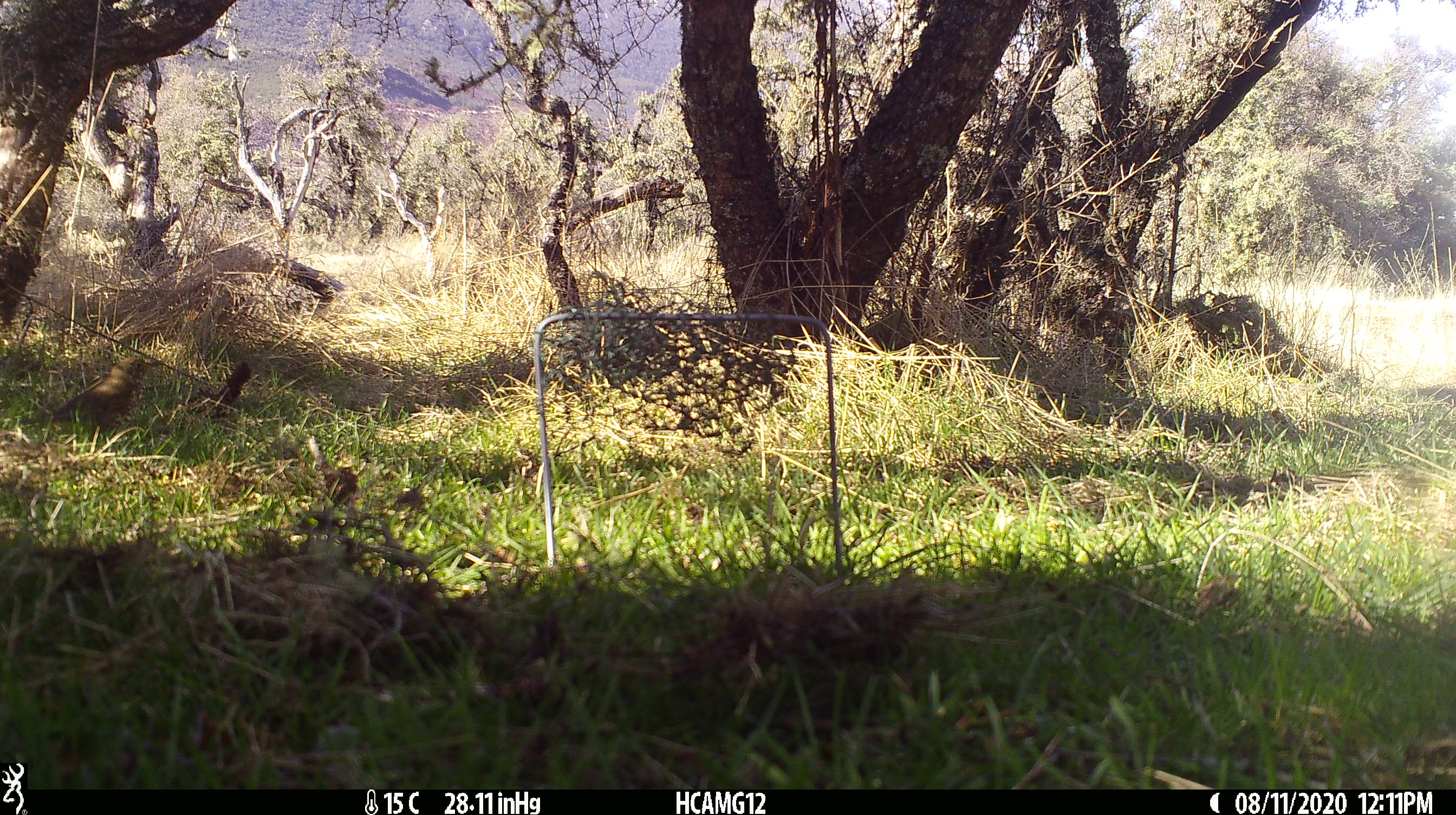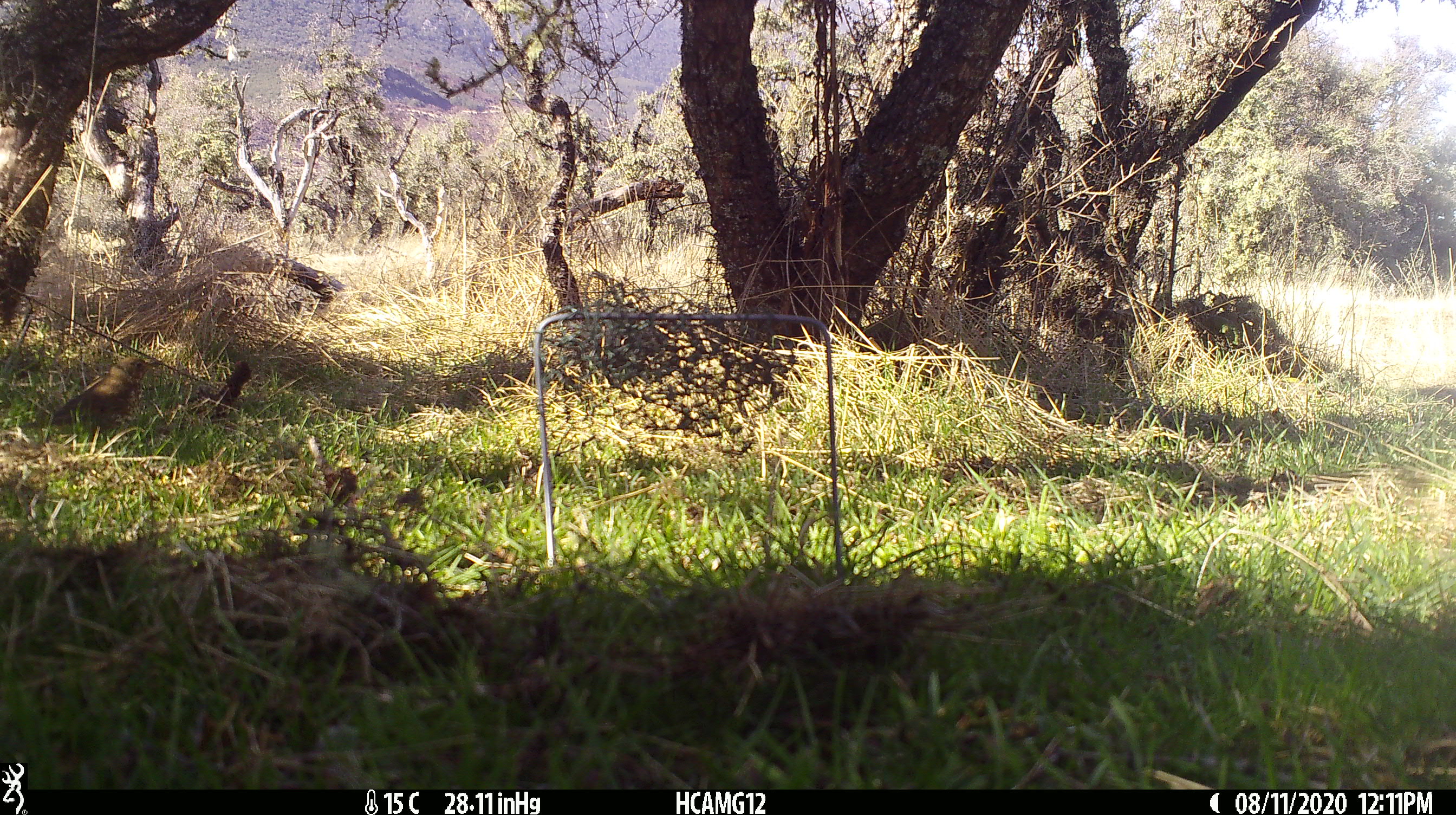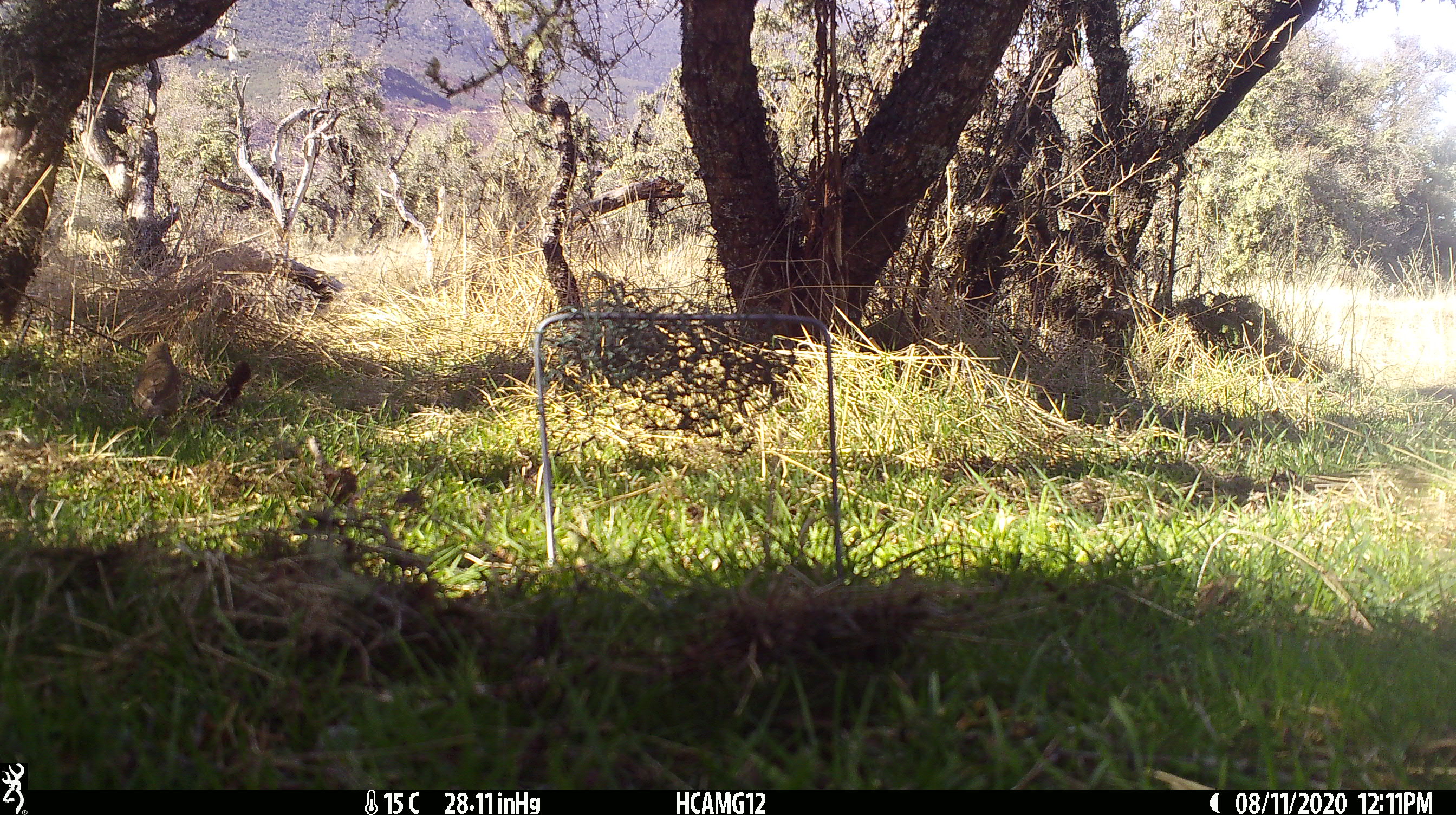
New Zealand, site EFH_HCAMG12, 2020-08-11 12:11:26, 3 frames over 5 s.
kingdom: Animalia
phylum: Chordata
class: Aves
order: Passeriformes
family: Turdidae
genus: Turdus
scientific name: Turdus philomelos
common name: song thrush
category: thrush